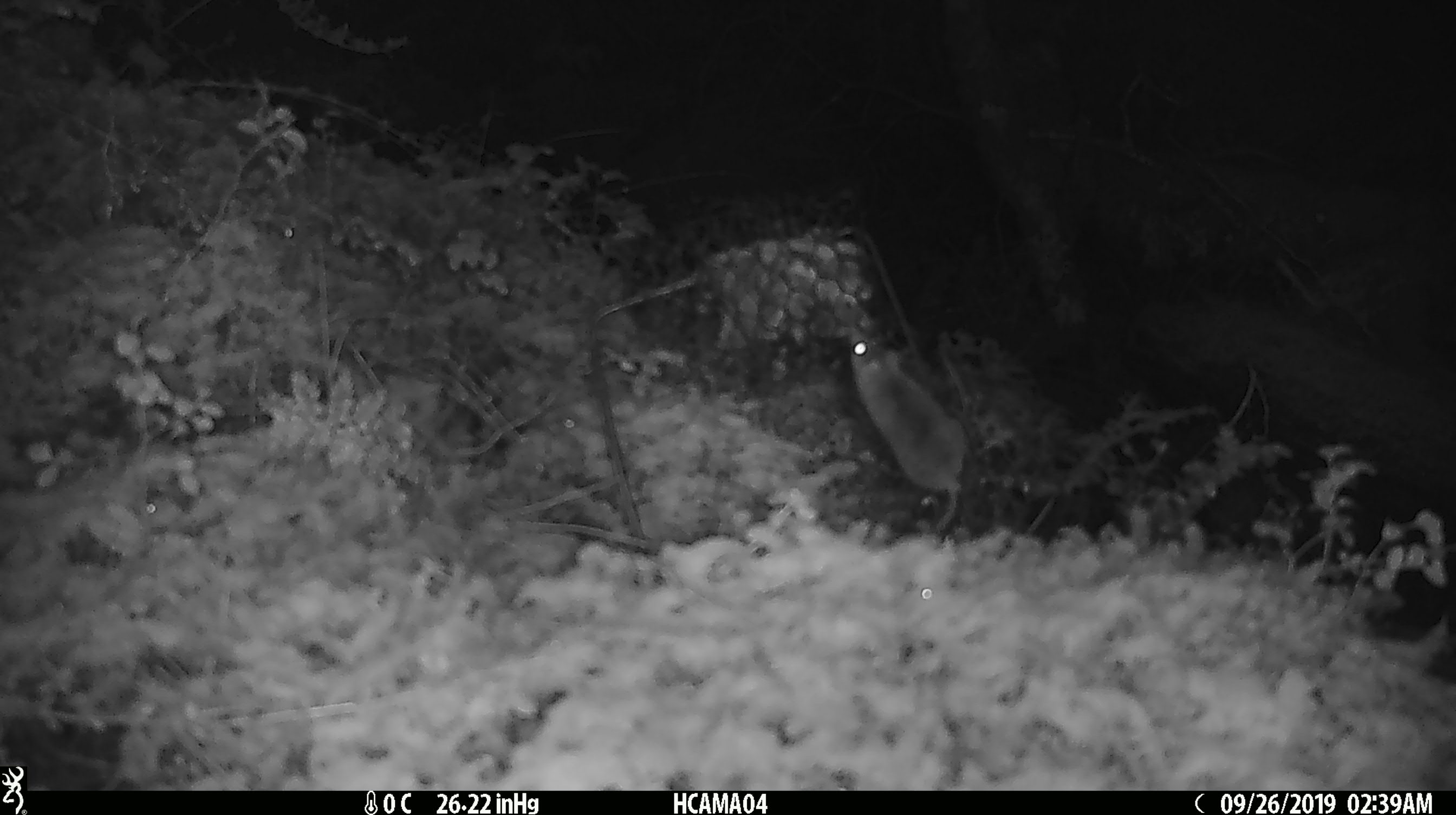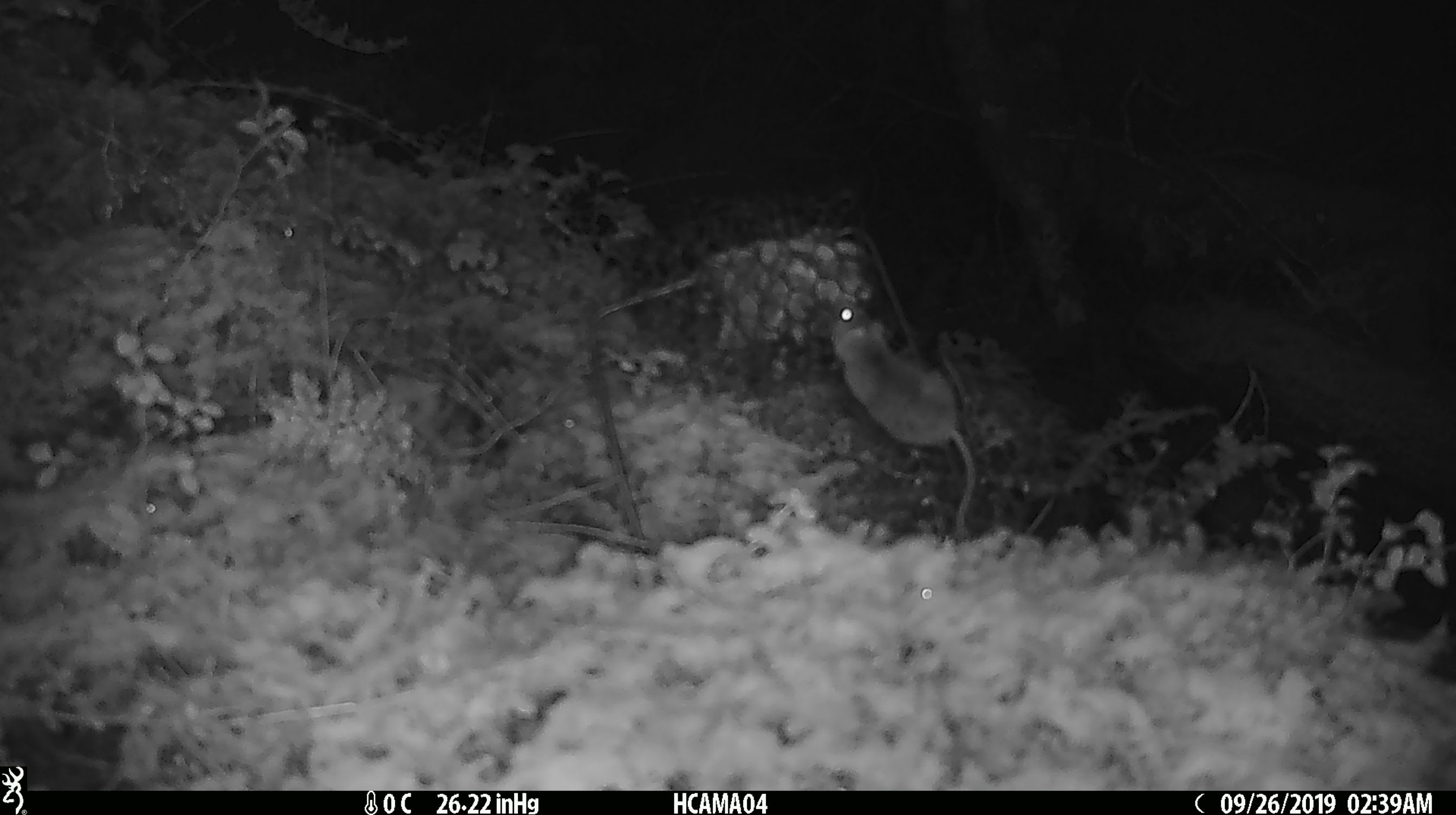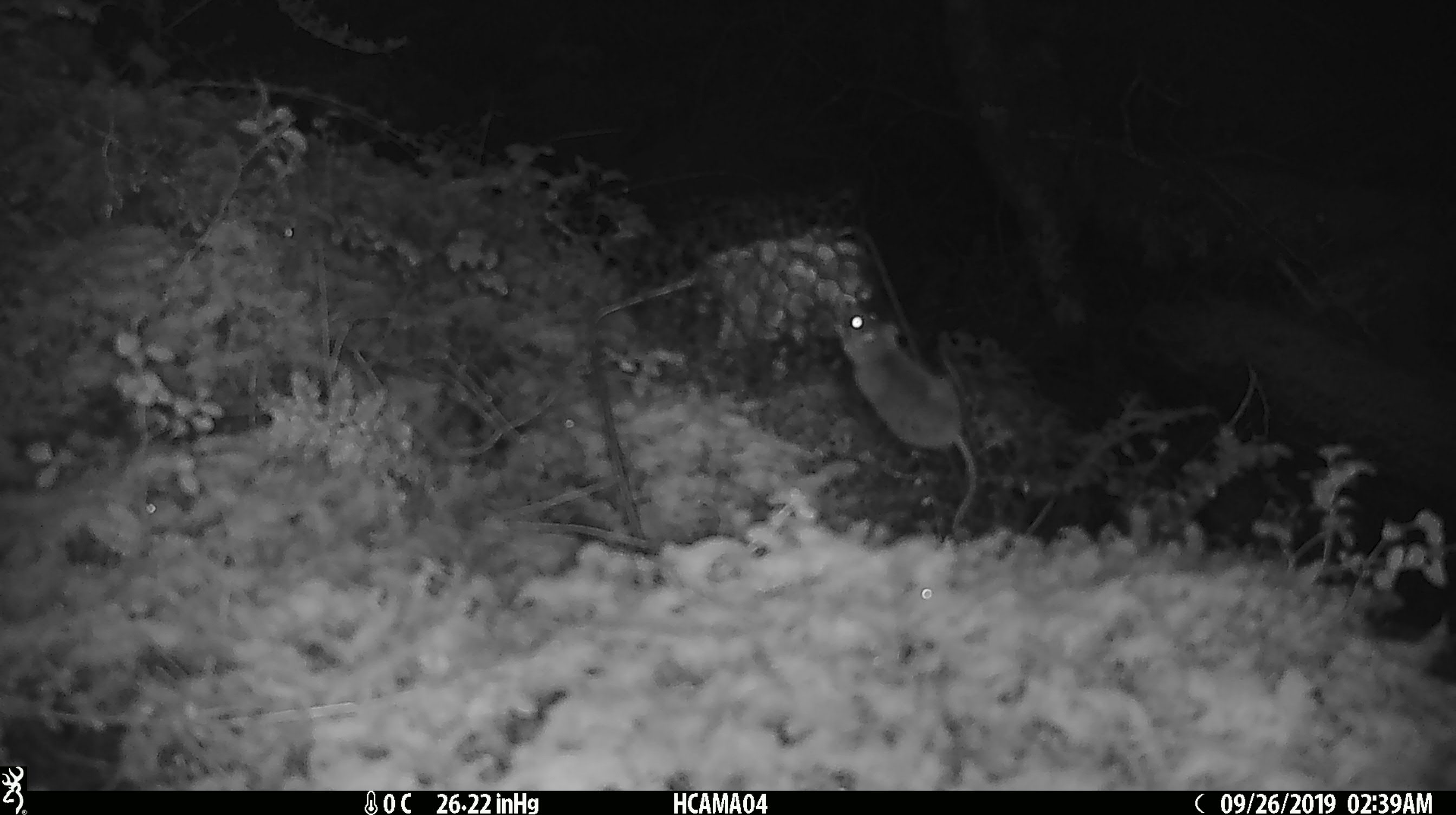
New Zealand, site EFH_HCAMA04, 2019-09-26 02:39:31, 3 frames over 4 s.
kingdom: Animalia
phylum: Chordata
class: Mammalia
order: Rodentia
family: Muridae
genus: Mus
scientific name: Mus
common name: mouse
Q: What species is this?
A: Mouse (Mus).